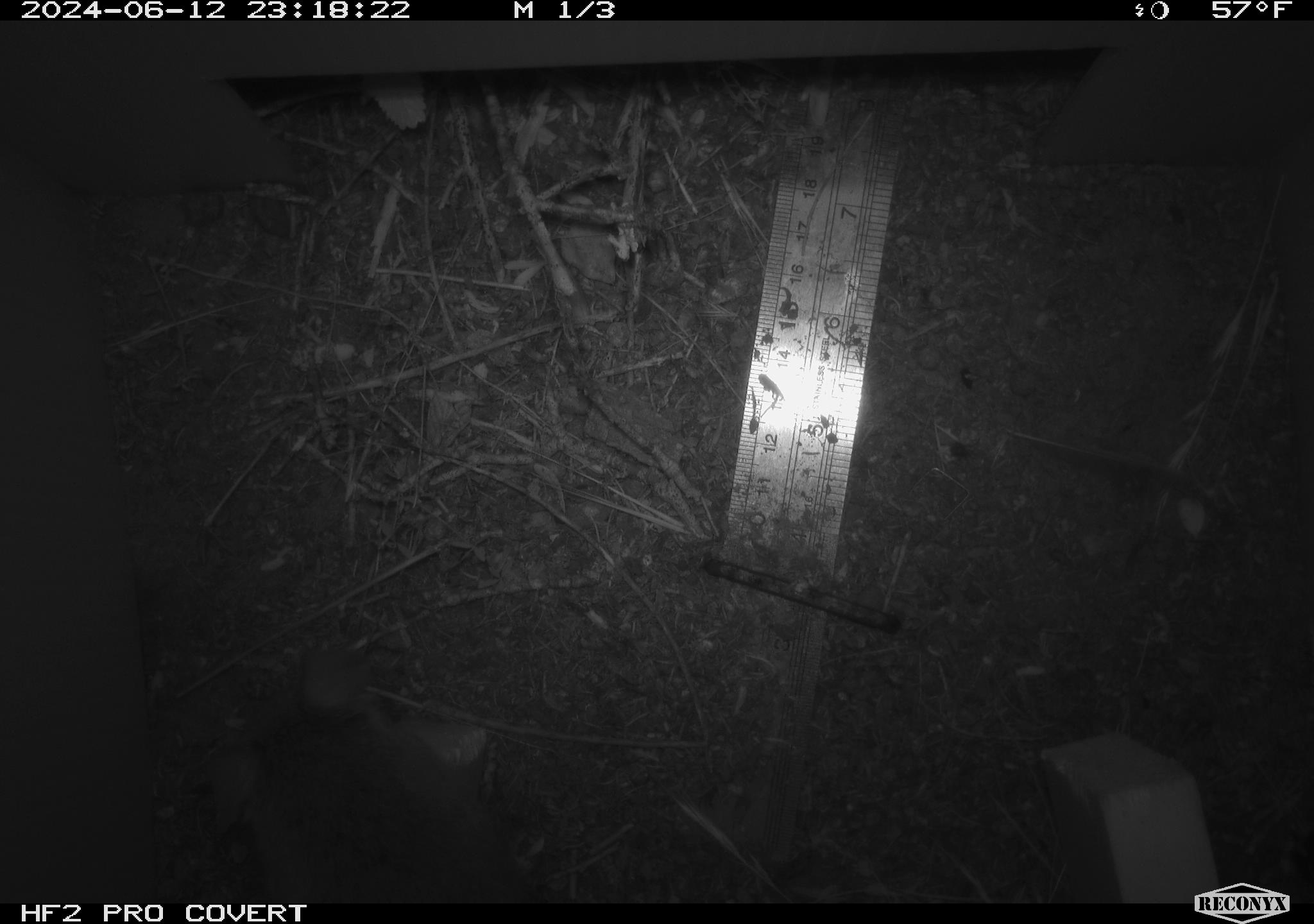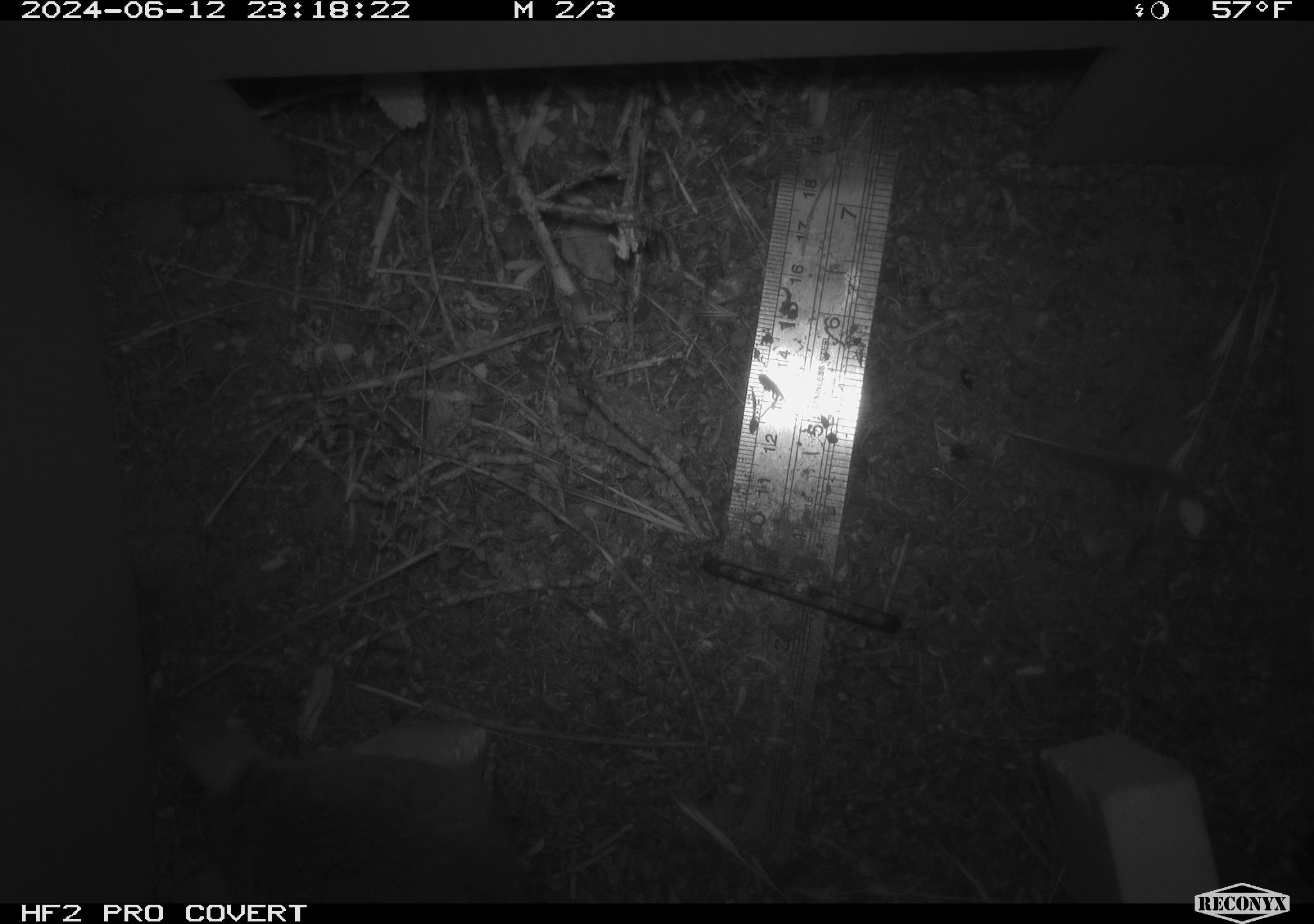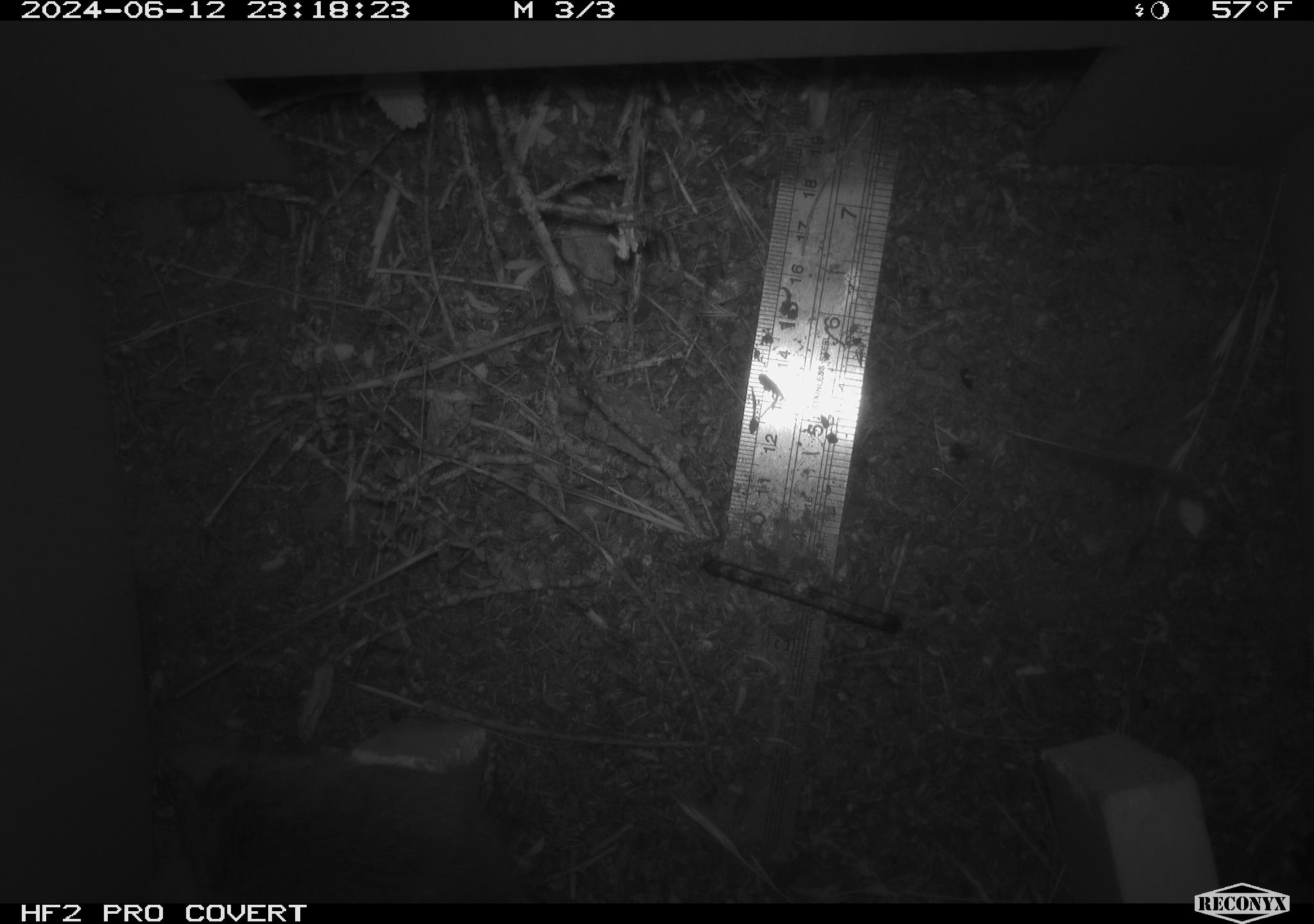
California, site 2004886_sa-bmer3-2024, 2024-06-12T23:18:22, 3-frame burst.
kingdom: Animalia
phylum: Chordata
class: Mammalia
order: Rodentia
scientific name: Rodentia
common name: mouse species